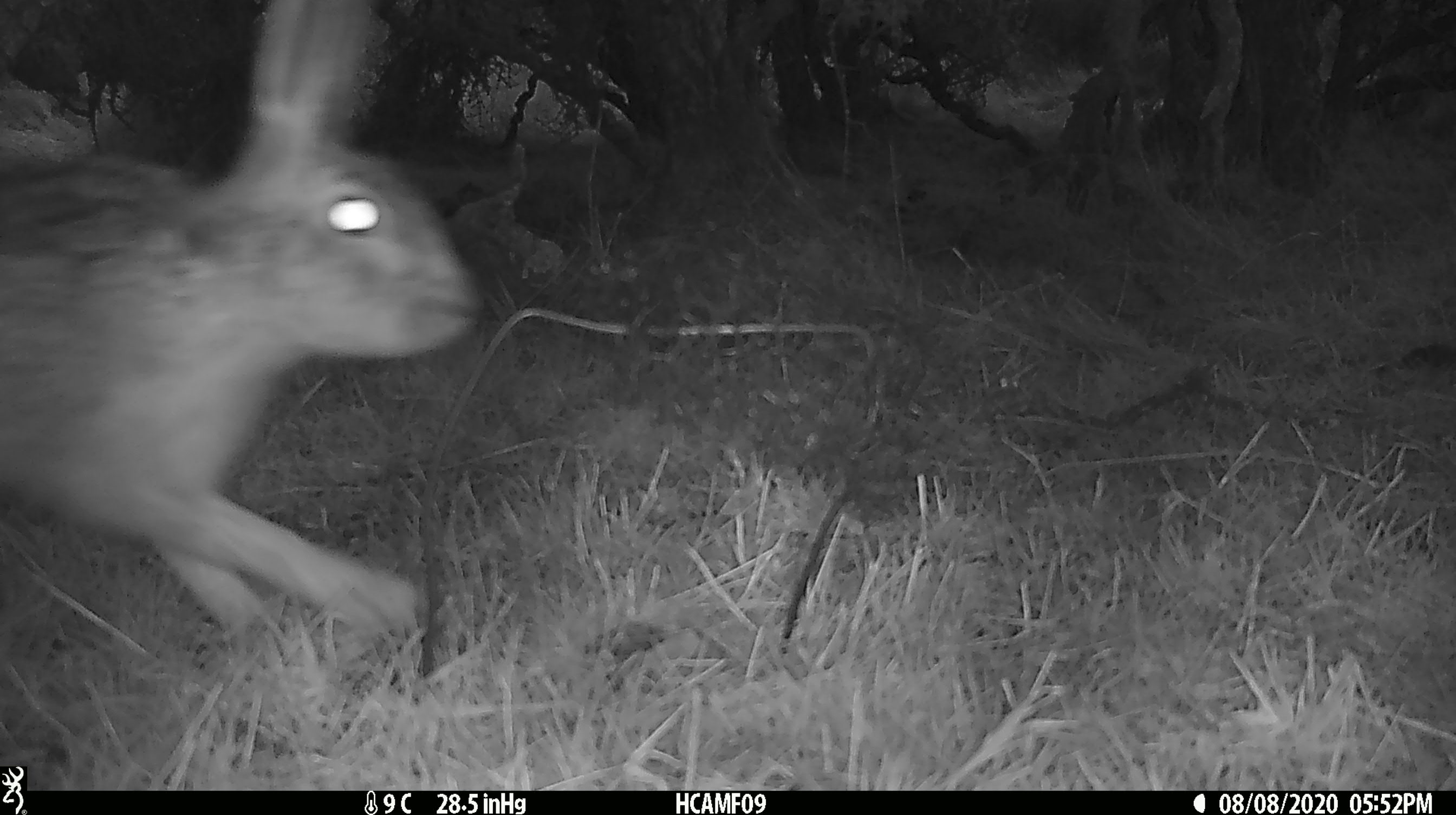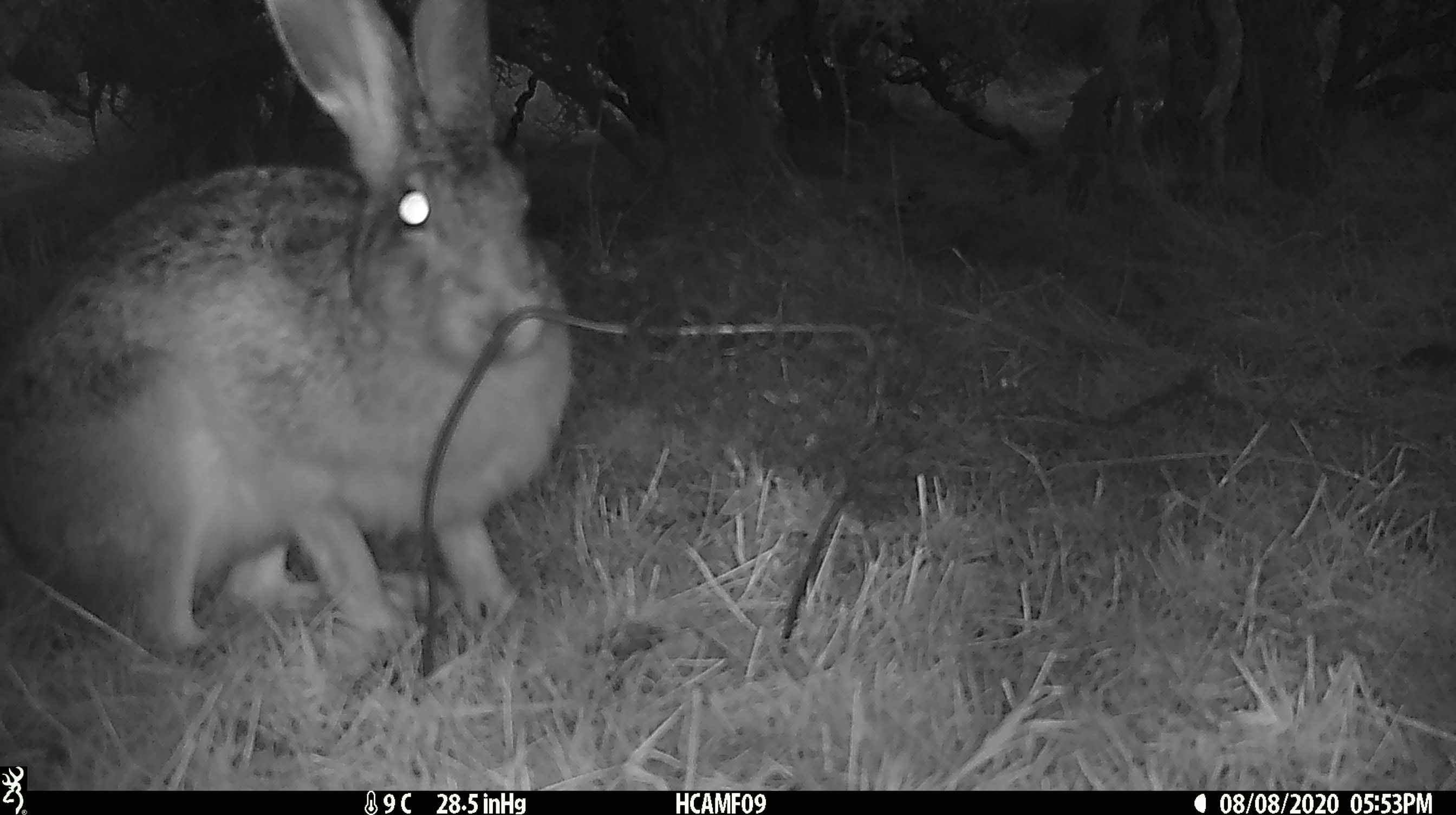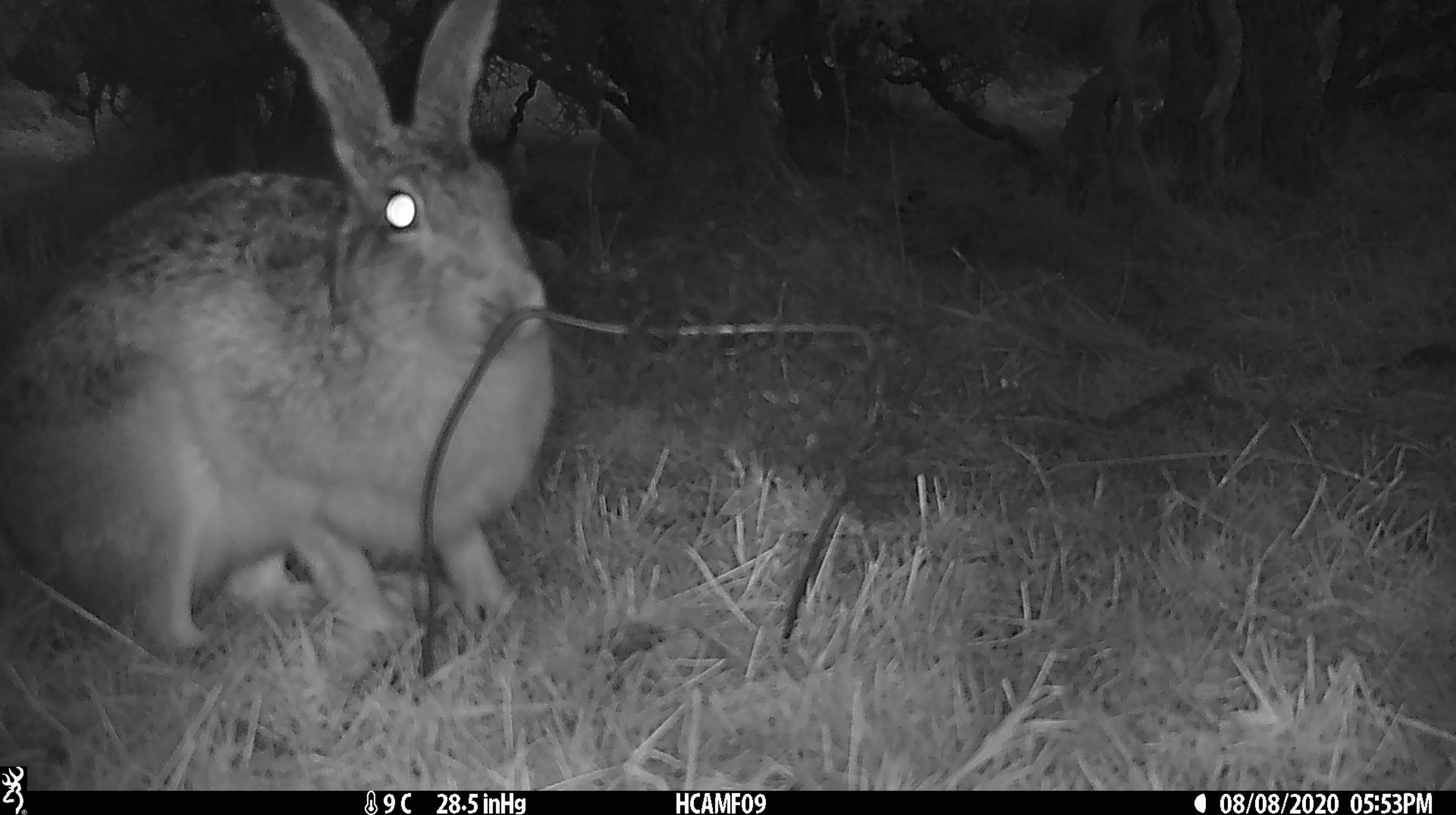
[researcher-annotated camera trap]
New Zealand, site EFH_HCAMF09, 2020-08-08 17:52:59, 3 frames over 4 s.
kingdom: Animalia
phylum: Chordata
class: Mammalia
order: Lagomorpha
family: Leporidae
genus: Lepus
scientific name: Lepus europaeus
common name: brown hare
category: hare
Hare (brown hare) (Lepus europaeus).